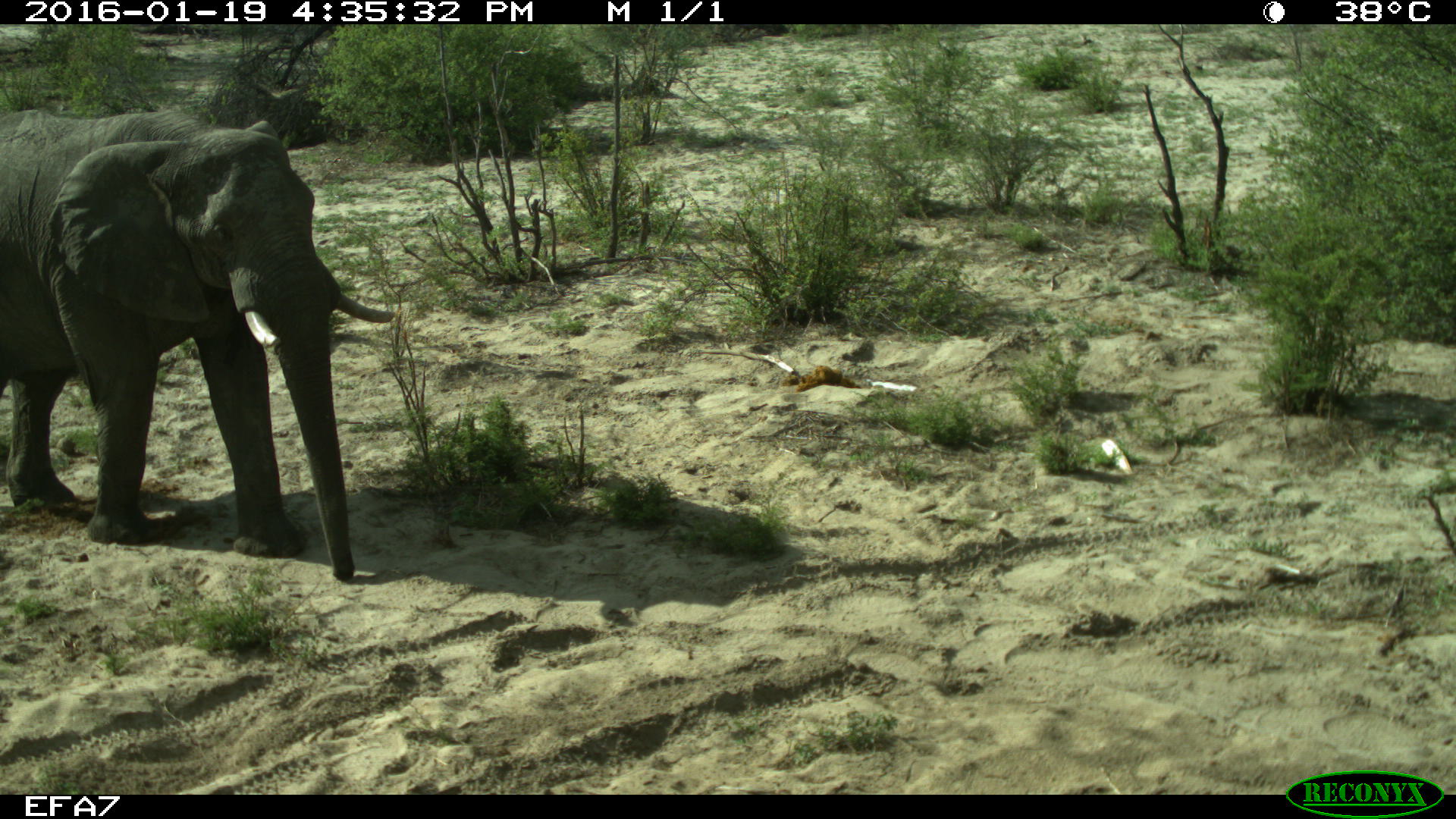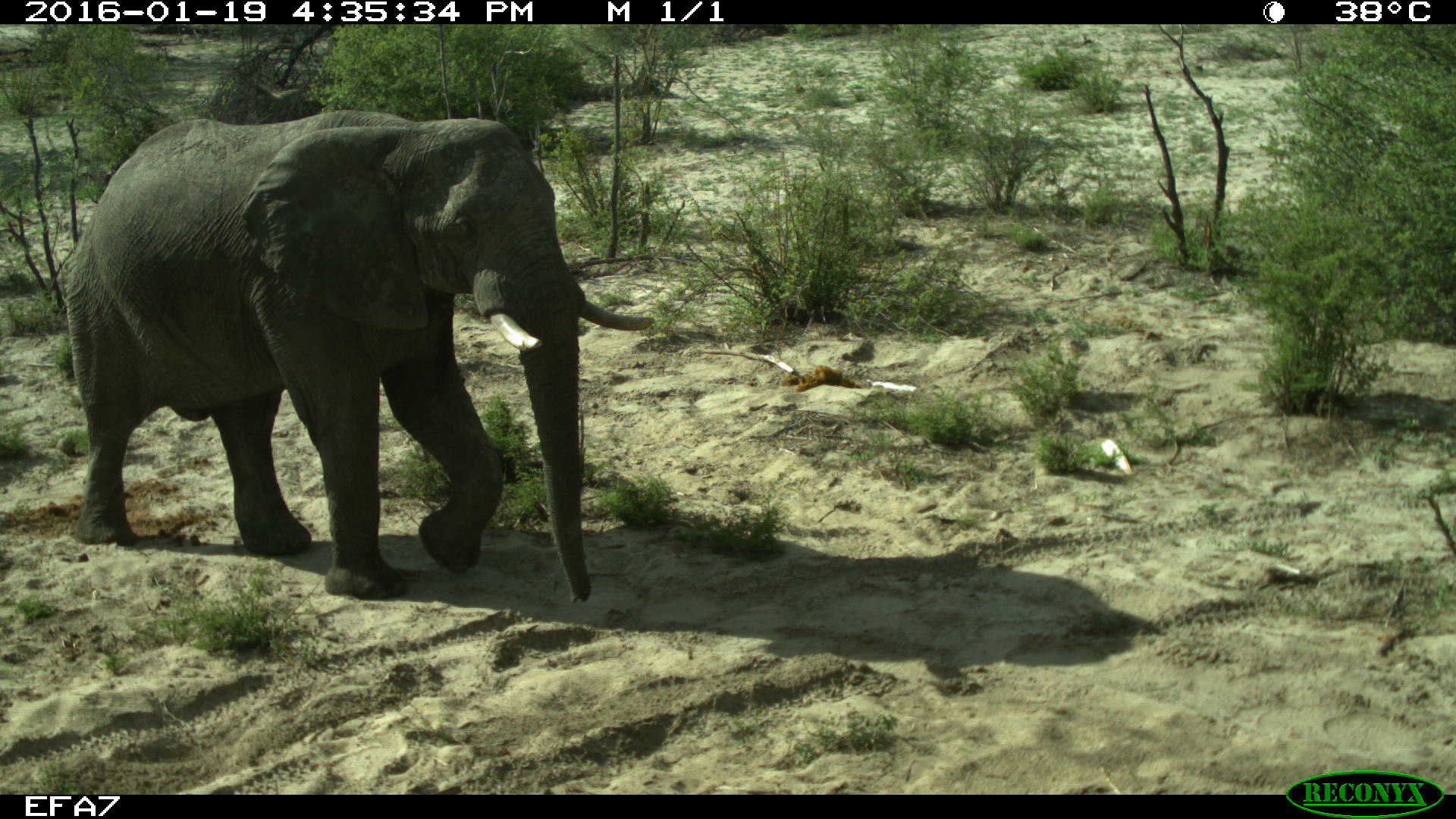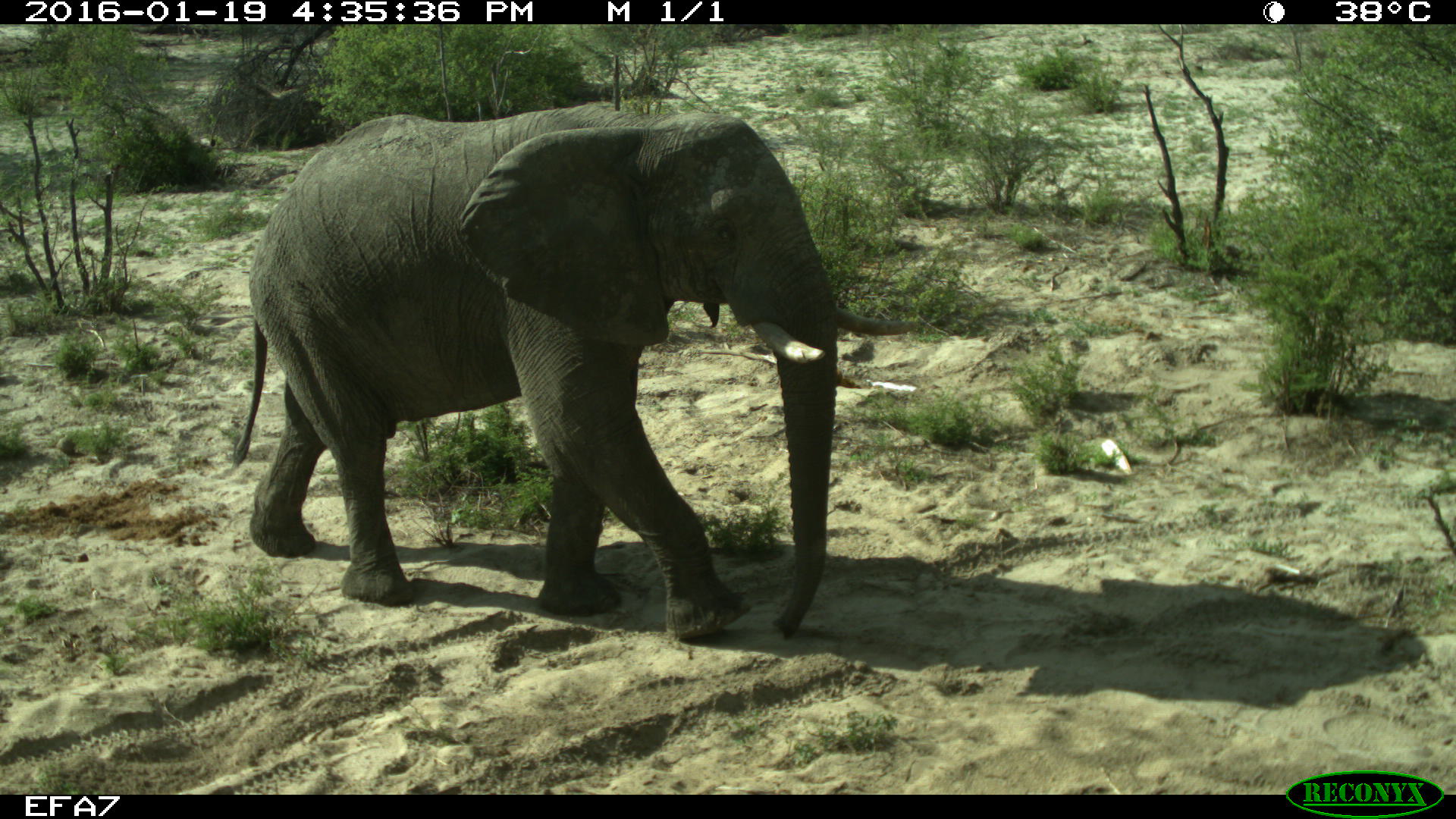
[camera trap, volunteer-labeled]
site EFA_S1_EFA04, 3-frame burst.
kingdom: Animalia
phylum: Chordata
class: Mammalia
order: Proboscidea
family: Elephantidae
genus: Loxodonta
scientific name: Loxodonta africana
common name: african bush elephant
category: elephant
Elephant (african bush elephant) (Loxodonta africana), count 1. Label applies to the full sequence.